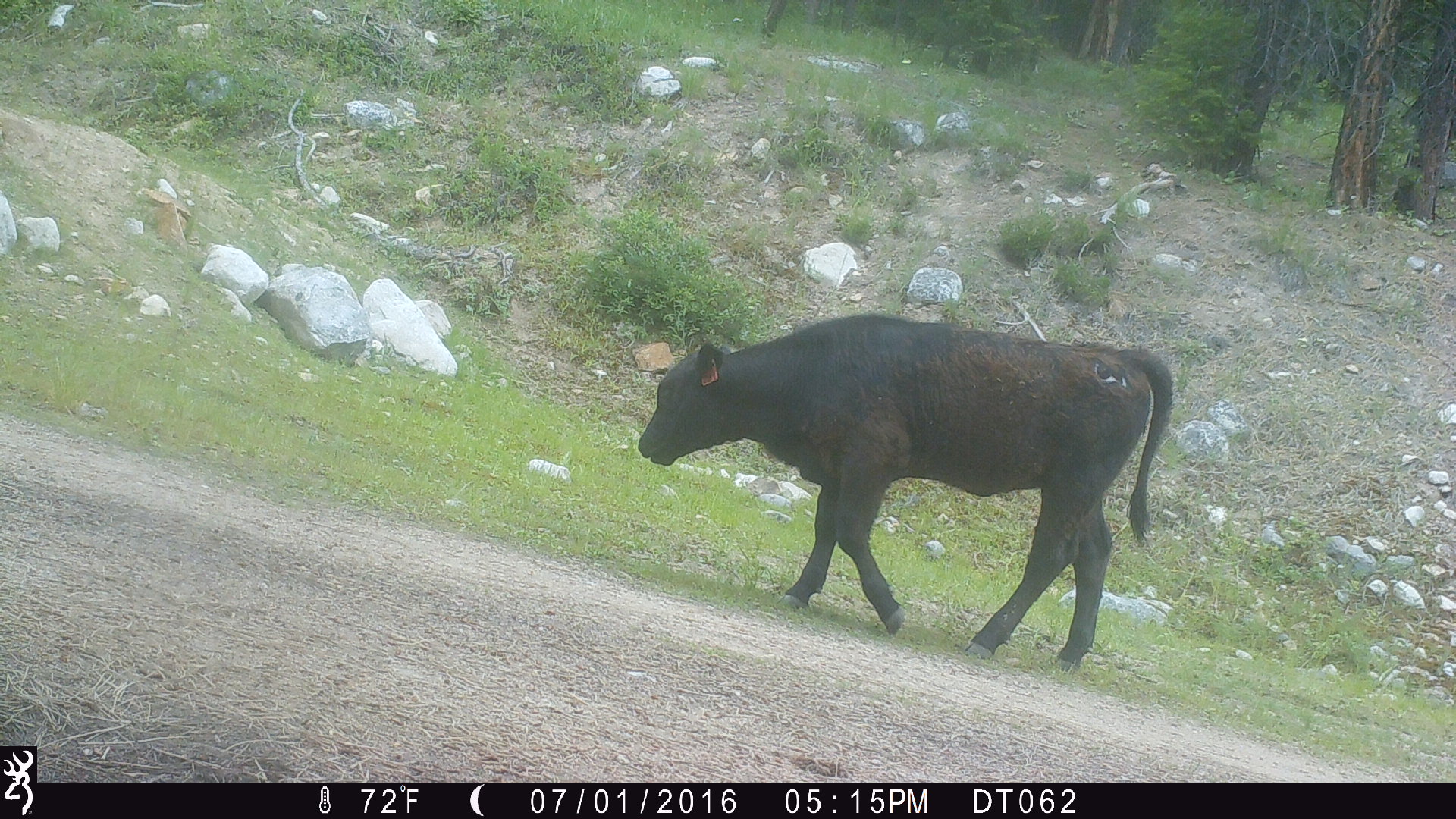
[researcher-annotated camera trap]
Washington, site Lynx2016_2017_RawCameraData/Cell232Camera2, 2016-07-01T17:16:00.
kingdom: Animalia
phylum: Chordata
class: Mammalia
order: Artiodactyla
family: Bovidae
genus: Bos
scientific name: Bos taurus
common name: domestic cattle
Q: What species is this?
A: Domestic cattle (Bos taurus).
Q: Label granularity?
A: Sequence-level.